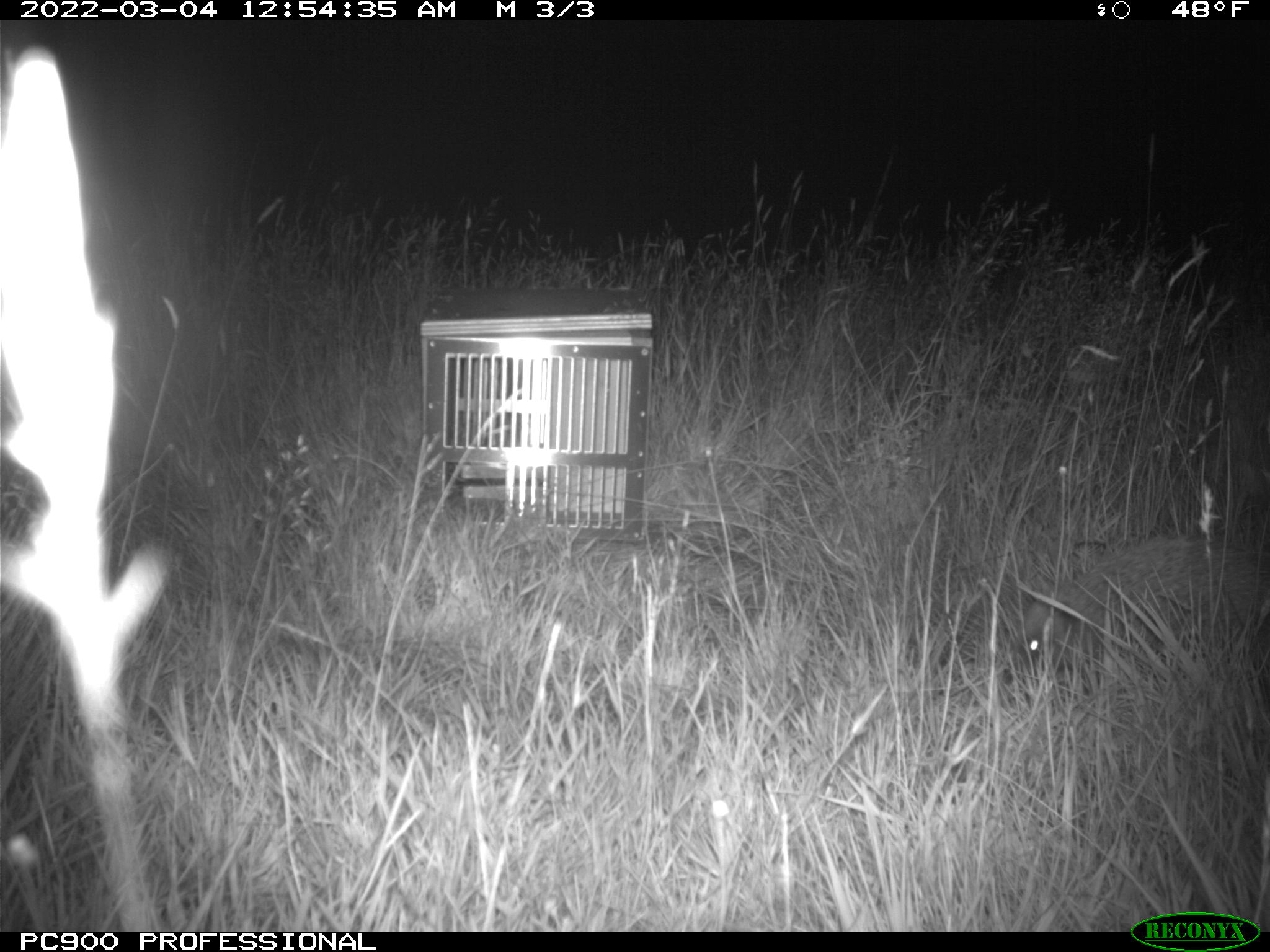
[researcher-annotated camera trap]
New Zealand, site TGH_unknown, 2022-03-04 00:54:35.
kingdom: Animalia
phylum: Chordata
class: Mammalia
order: Eulipotyphla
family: Erinaceidae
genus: Erinaceus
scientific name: Erinaceus europaeus europaeus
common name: european hedgehog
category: hedgehog